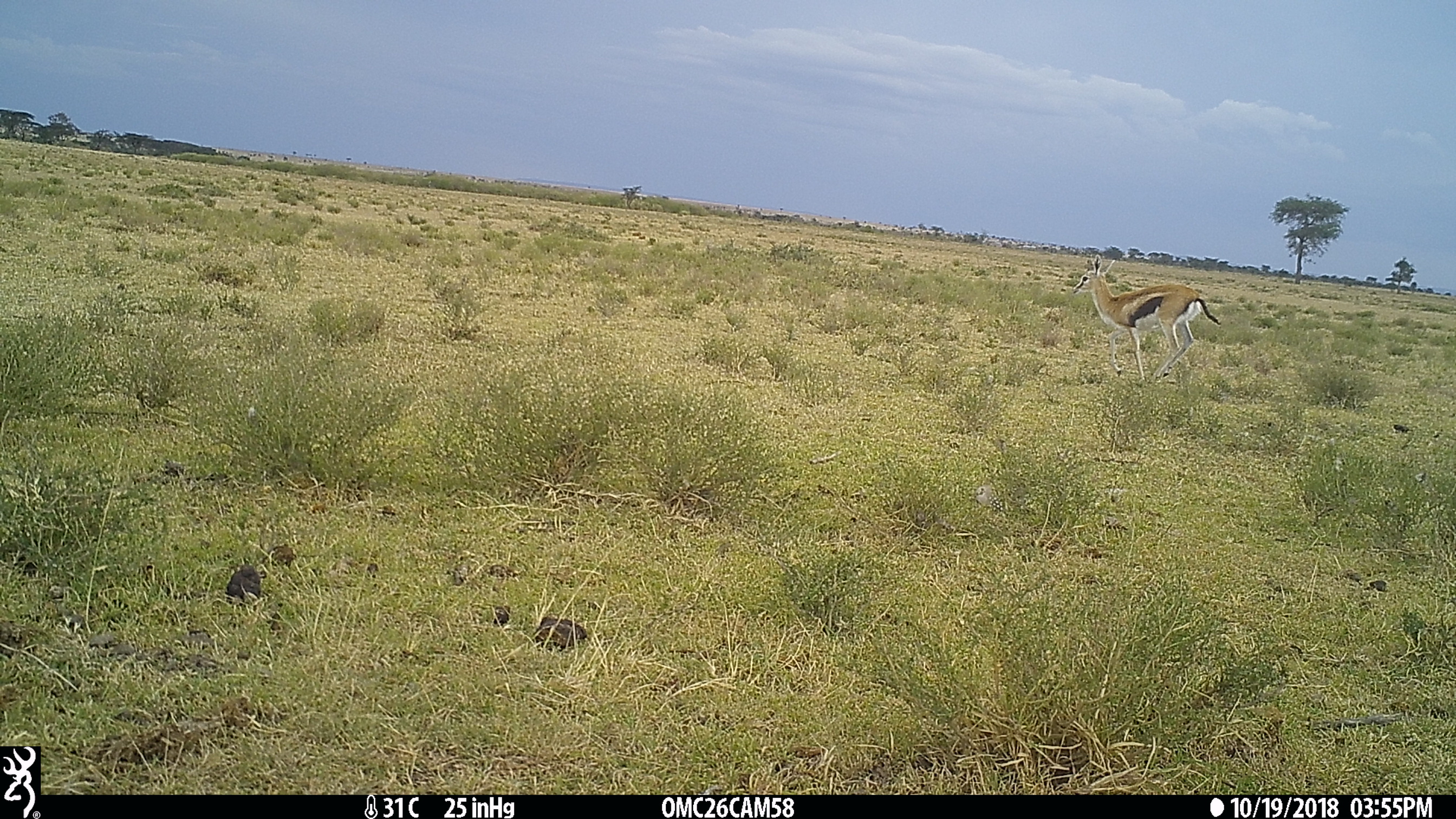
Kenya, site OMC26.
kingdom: Animalia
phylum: Chordata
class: Mammalia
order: Artiodactyla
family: Bovidae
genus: Eudorcas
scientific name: Eudorcas thomsonii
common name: thomon's gazelle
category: gazelle thomsons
Gazelle thomsons (thomon's gazelle) (Eudorcas thomsonii).